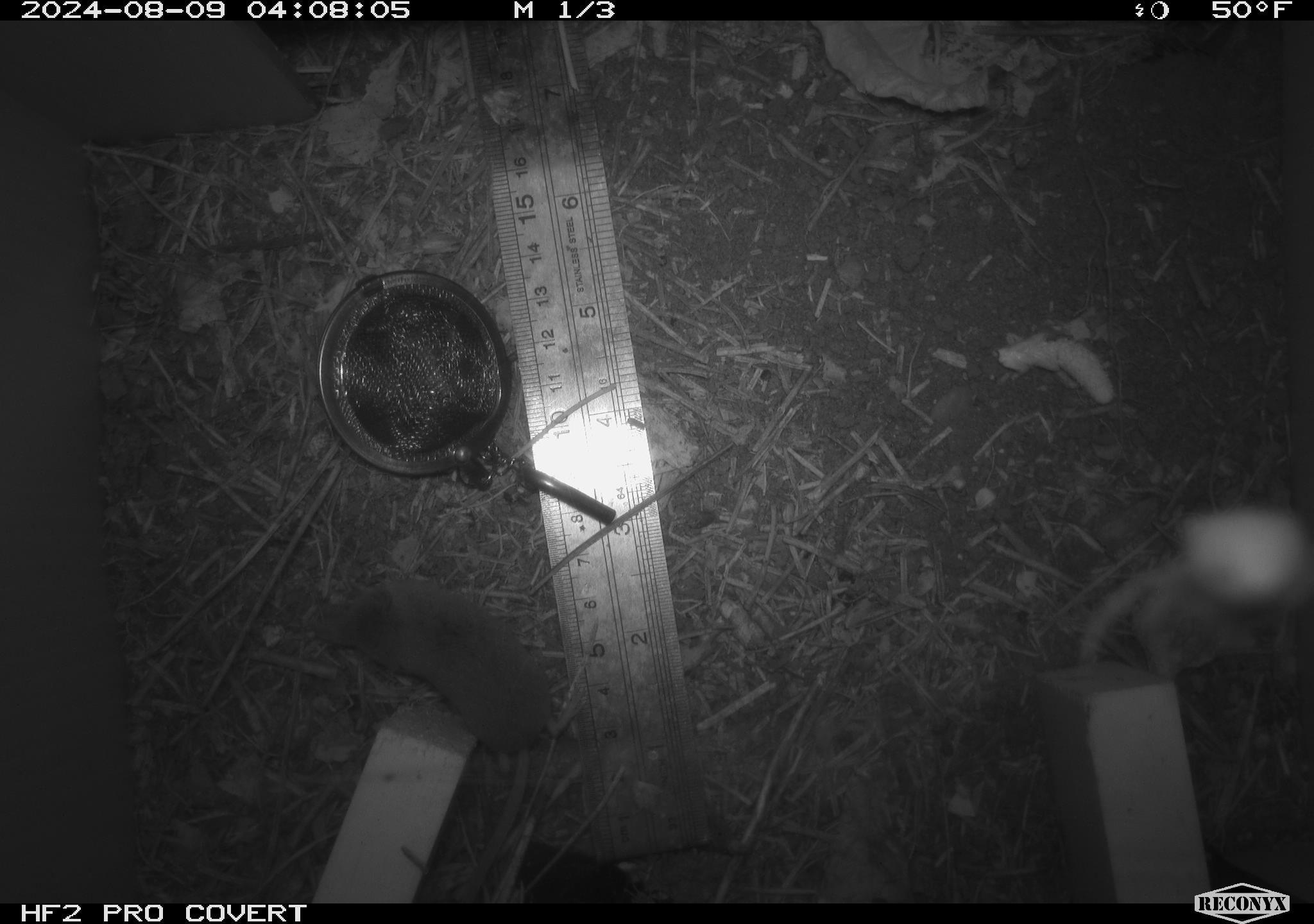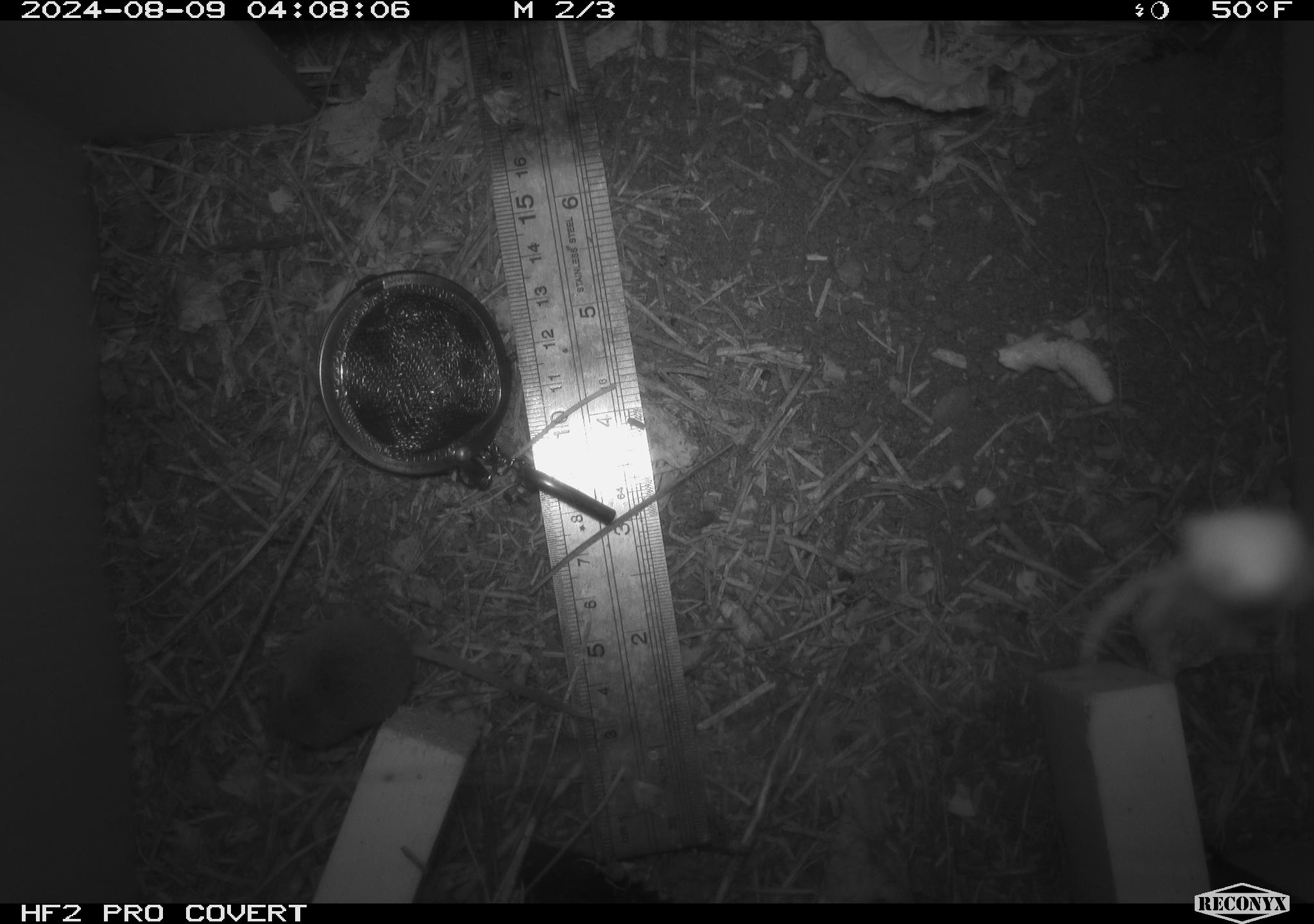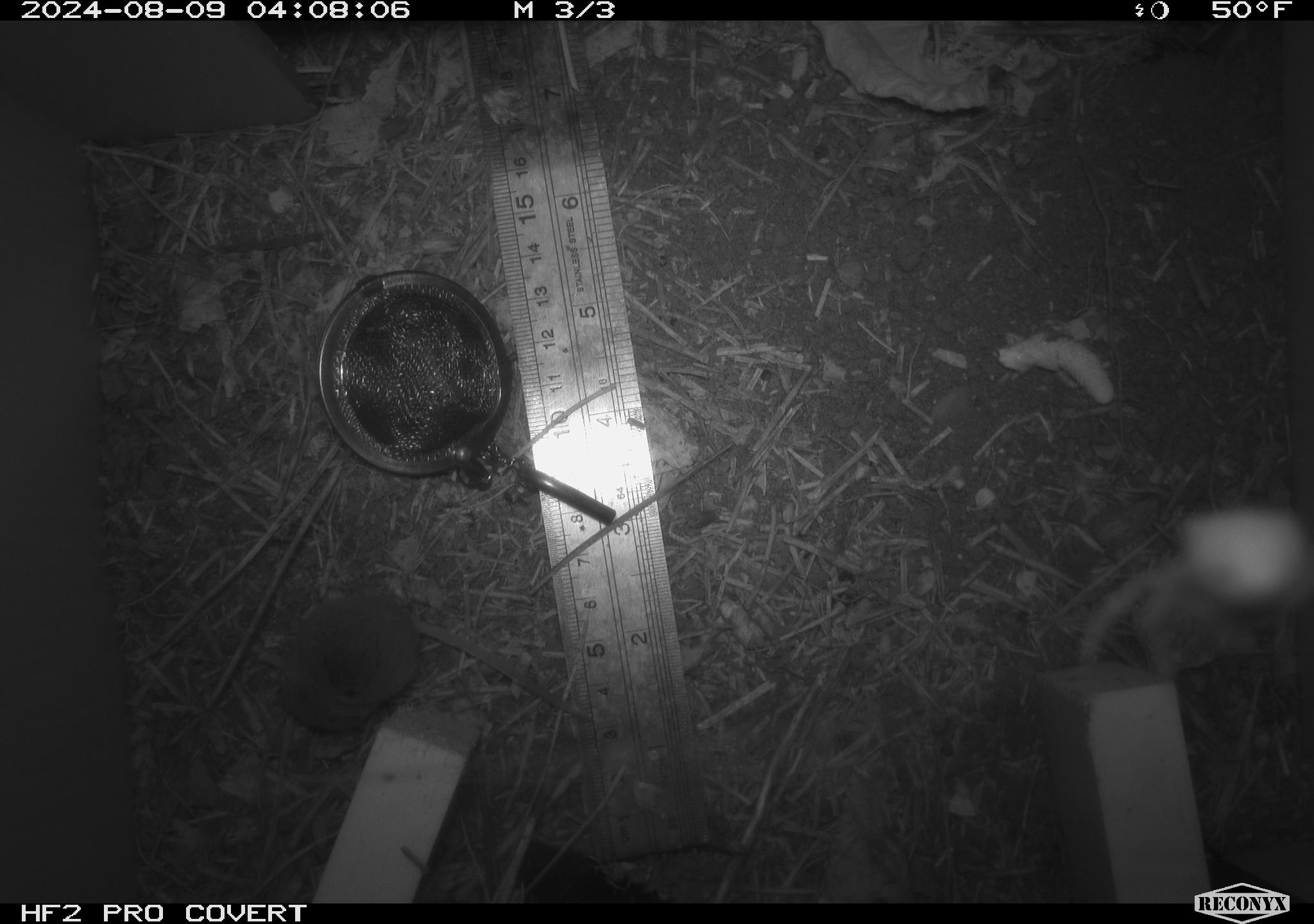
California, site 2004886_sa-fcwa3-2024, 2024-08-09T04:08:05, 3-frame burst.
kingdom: Animalia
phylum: Chordata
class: Mammalia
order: Eulipotyphla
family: Soricidae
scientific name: Soricidae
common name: shrews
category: soricidae family